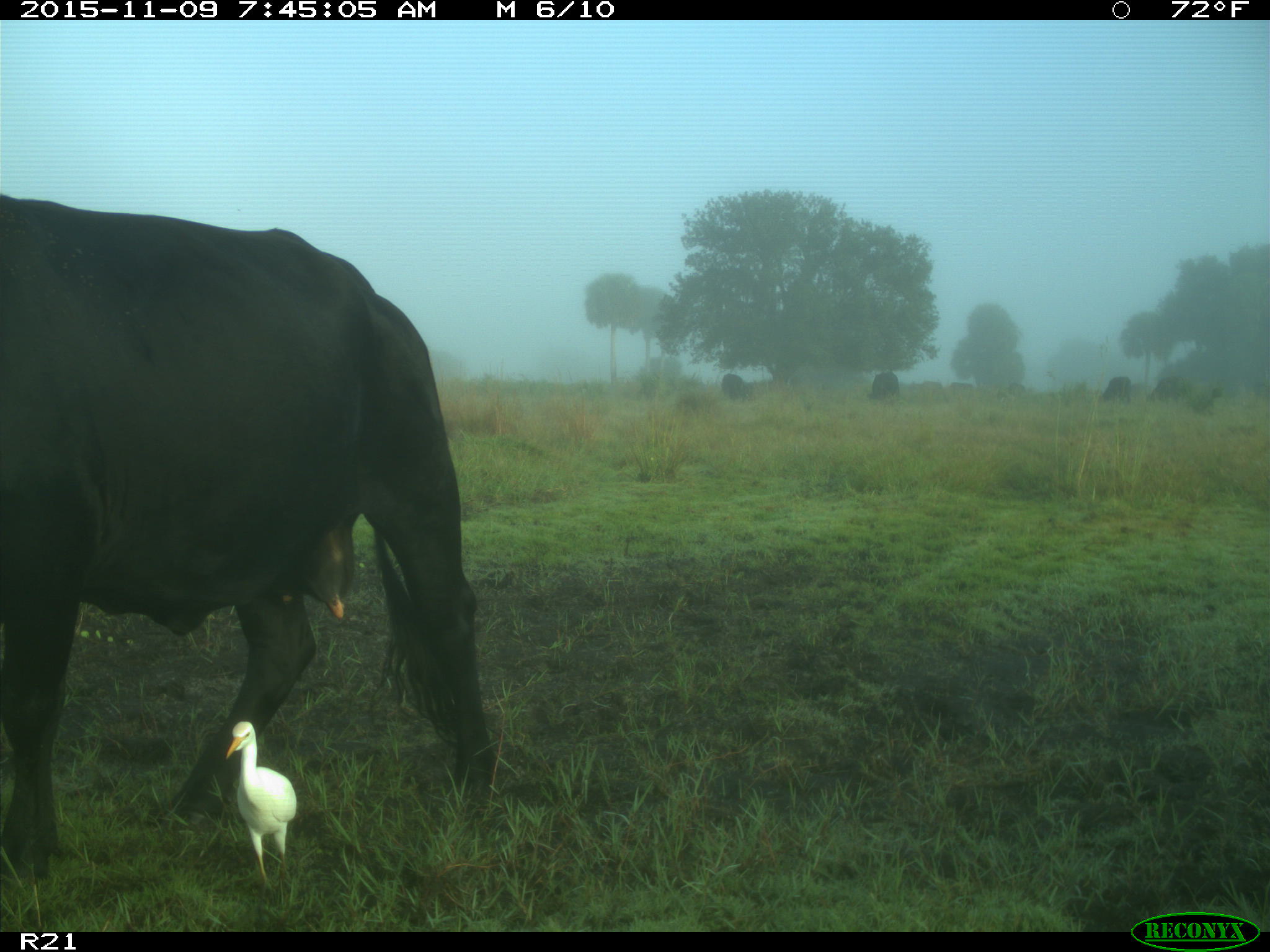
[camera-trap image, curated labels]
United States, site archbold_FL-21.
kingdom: Animalia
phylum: Chordata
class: Mammalia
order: Artiodactyla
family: Bovidae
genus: Bos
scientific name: Bos taurus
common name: domestic cow